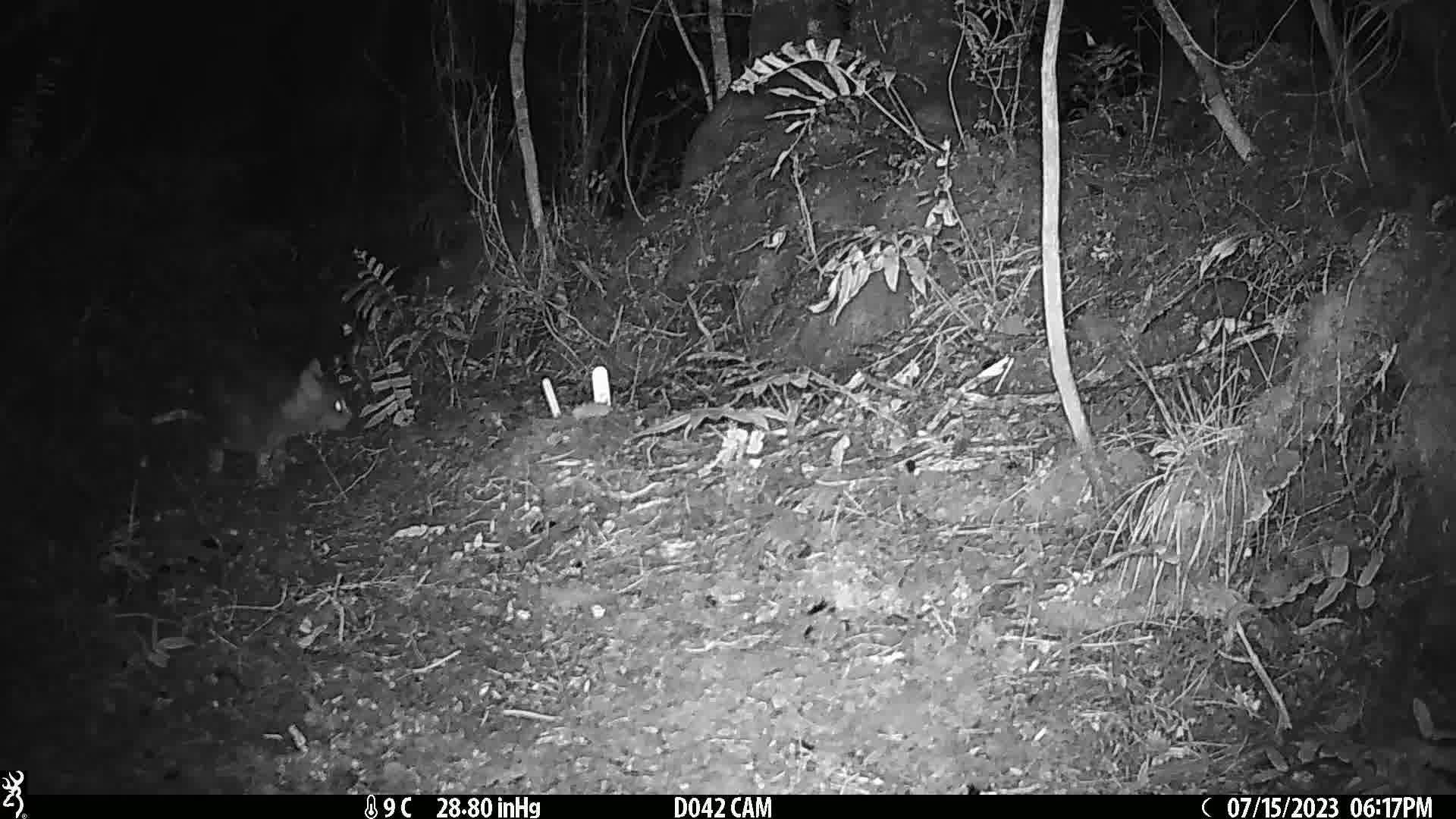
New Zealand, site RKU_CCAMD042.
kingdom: Animalia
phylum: Chordata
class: Mammalia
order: Carnivora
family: Felidae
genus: Felis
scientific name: Felis catus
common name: domestic cat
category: cat